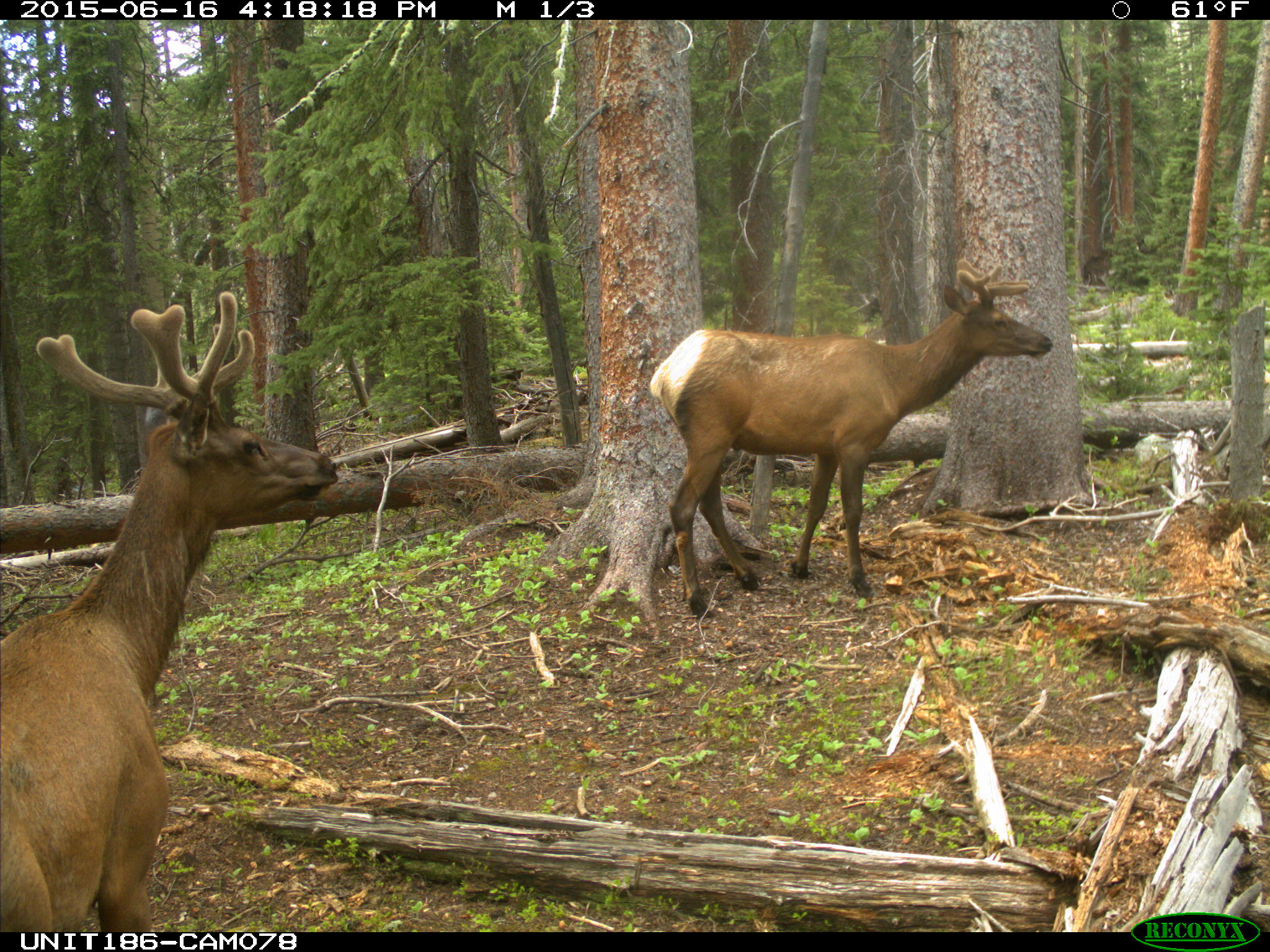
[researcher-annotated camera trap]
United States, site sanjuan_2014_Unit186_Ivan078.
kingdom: Animalia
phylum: Chordata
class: Mammalia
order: Artiodactyla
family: Cervidae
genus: Cervus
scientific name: Cervus elaphus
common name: red deer